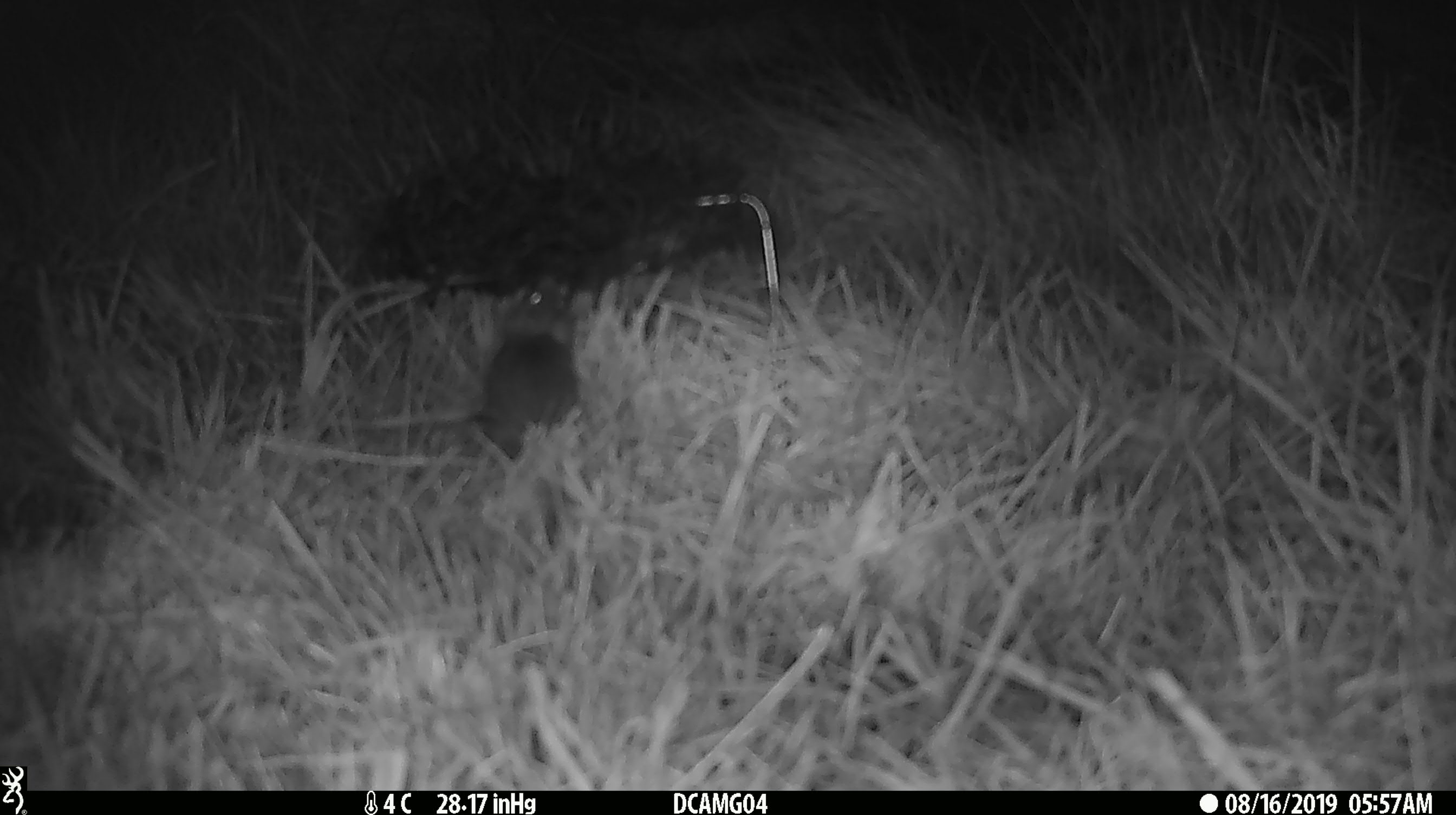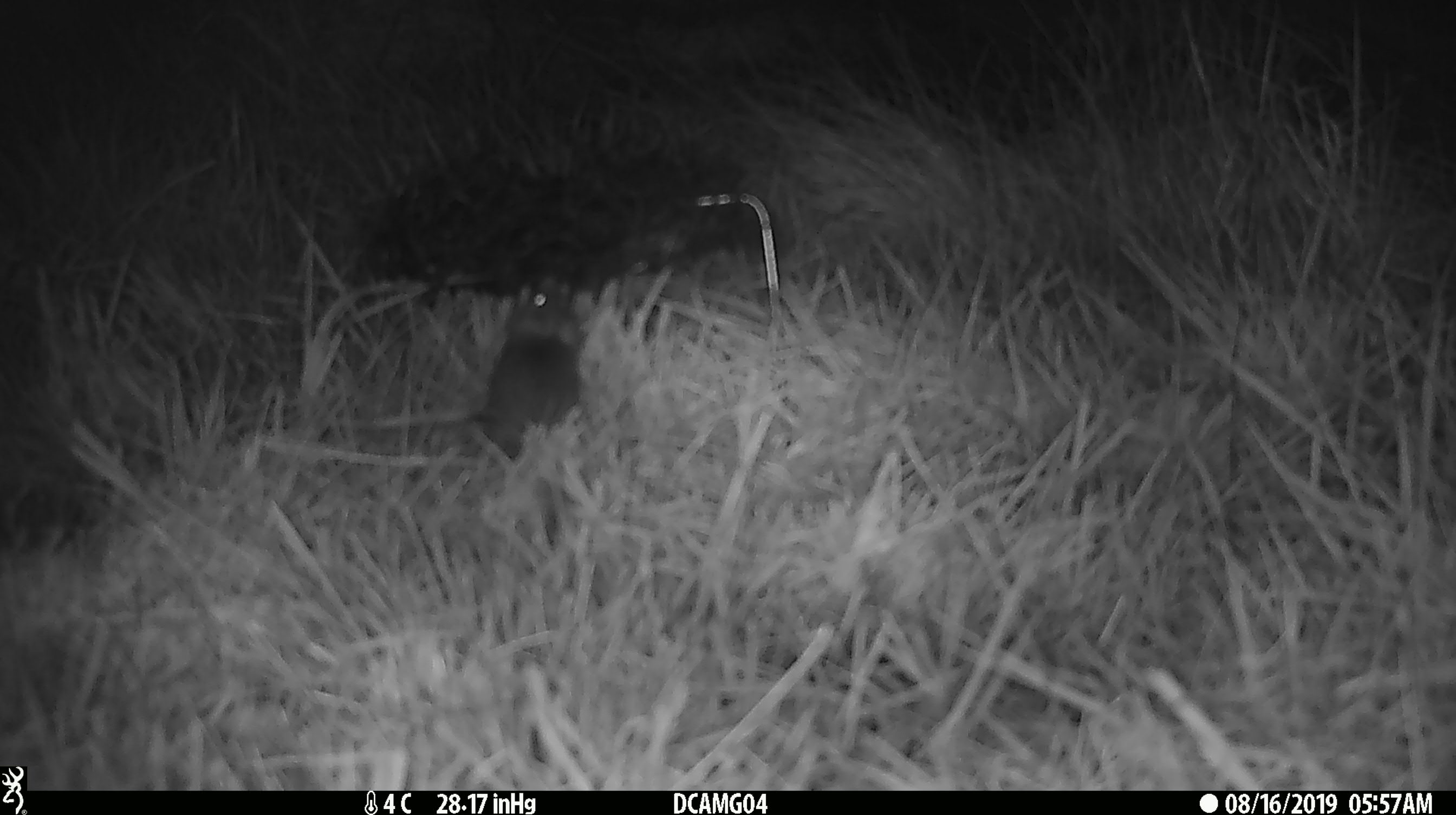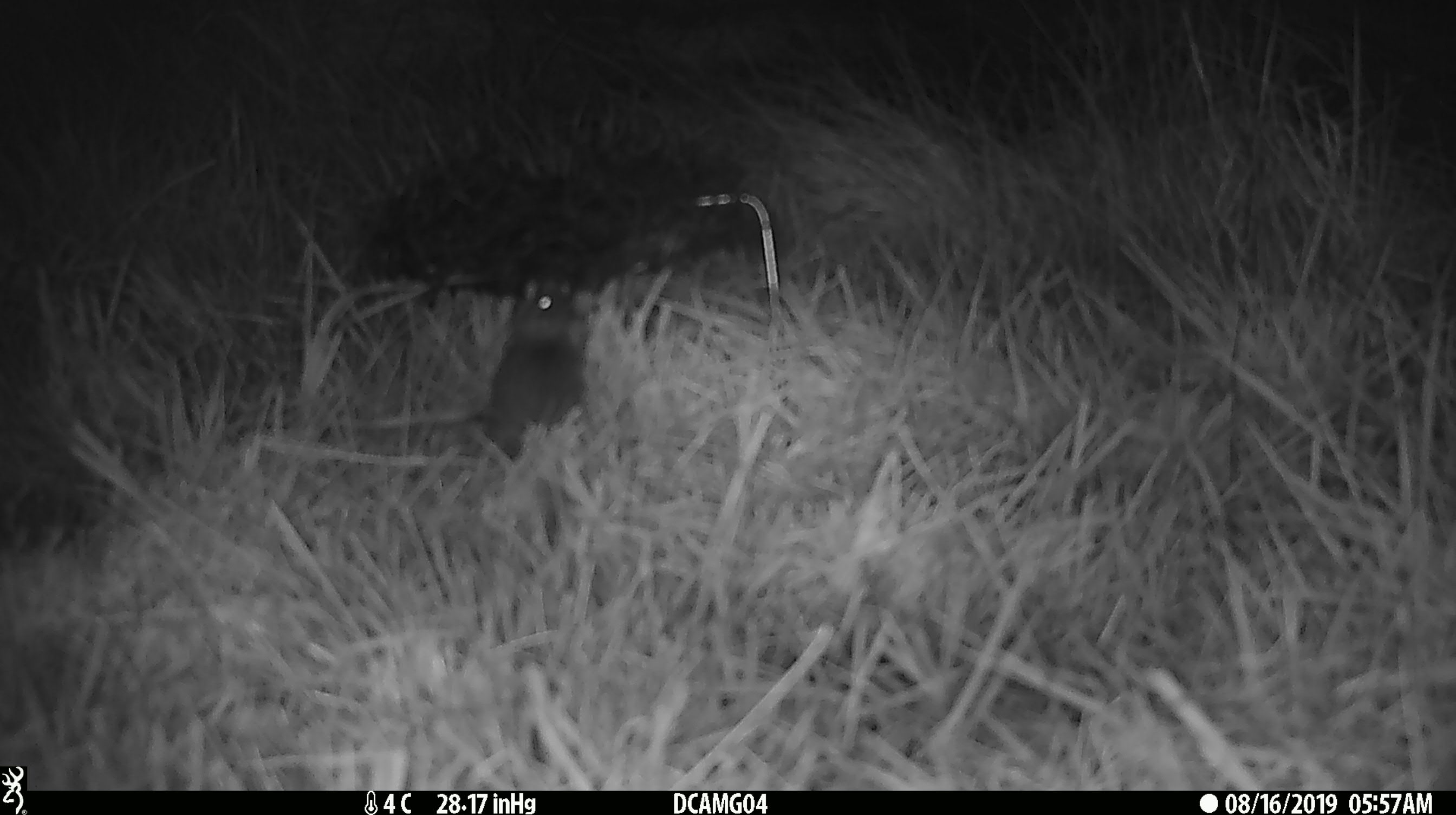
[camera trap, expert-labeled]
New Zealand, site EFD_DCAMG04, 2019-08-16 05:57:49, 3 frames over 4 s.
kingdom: Animalia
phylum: Chordata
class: Mammalia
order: Rodentia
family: Muridae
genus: Mus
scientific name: Mus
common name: mouse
Mouse (Mus).